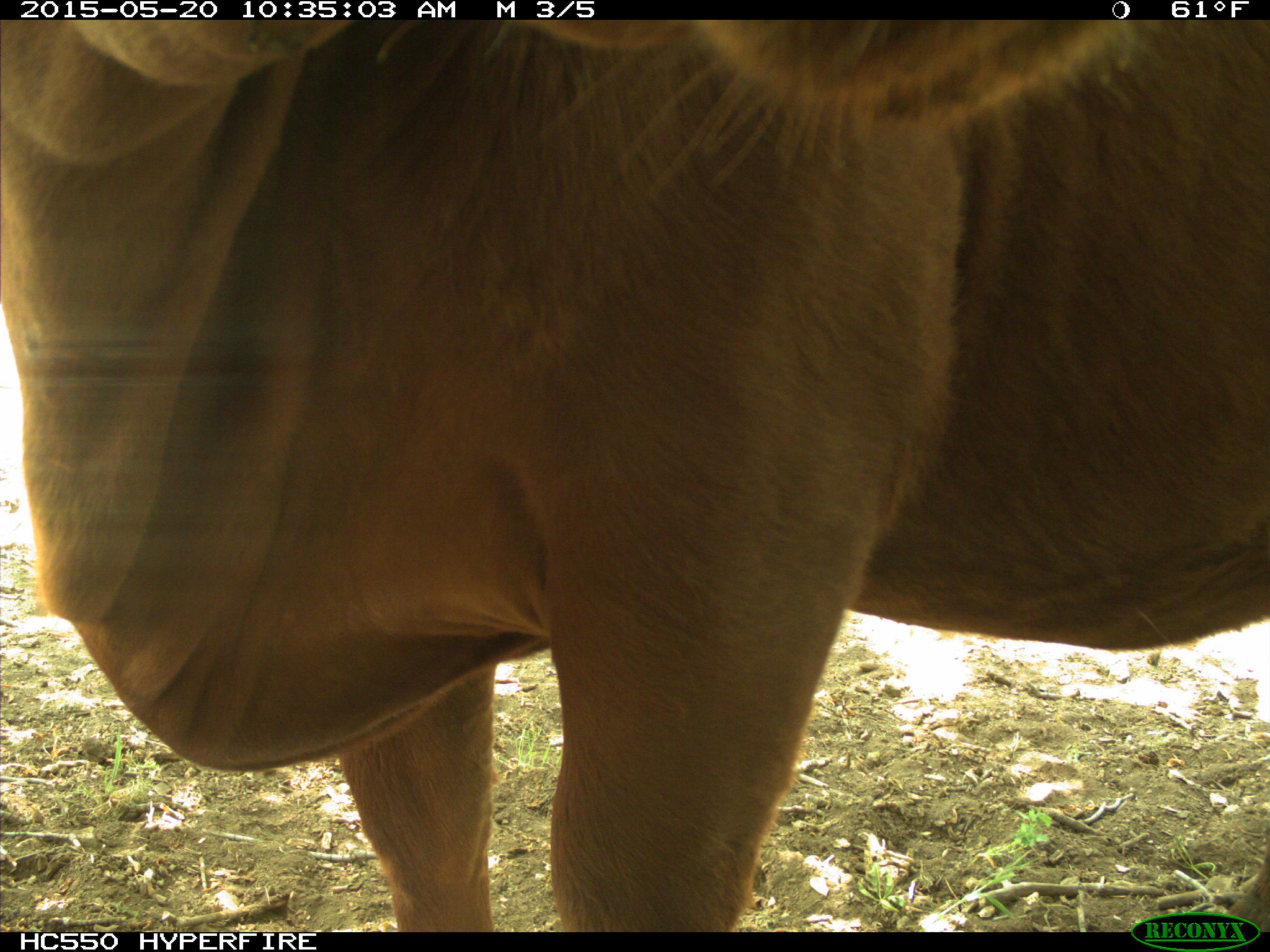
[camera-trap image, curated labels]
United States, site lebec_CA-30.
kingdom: Animalia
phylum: Chordata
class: Mammalia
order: Artiodactyla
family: Bovidae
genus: Bos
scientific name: Bos taurus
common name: domestic cow